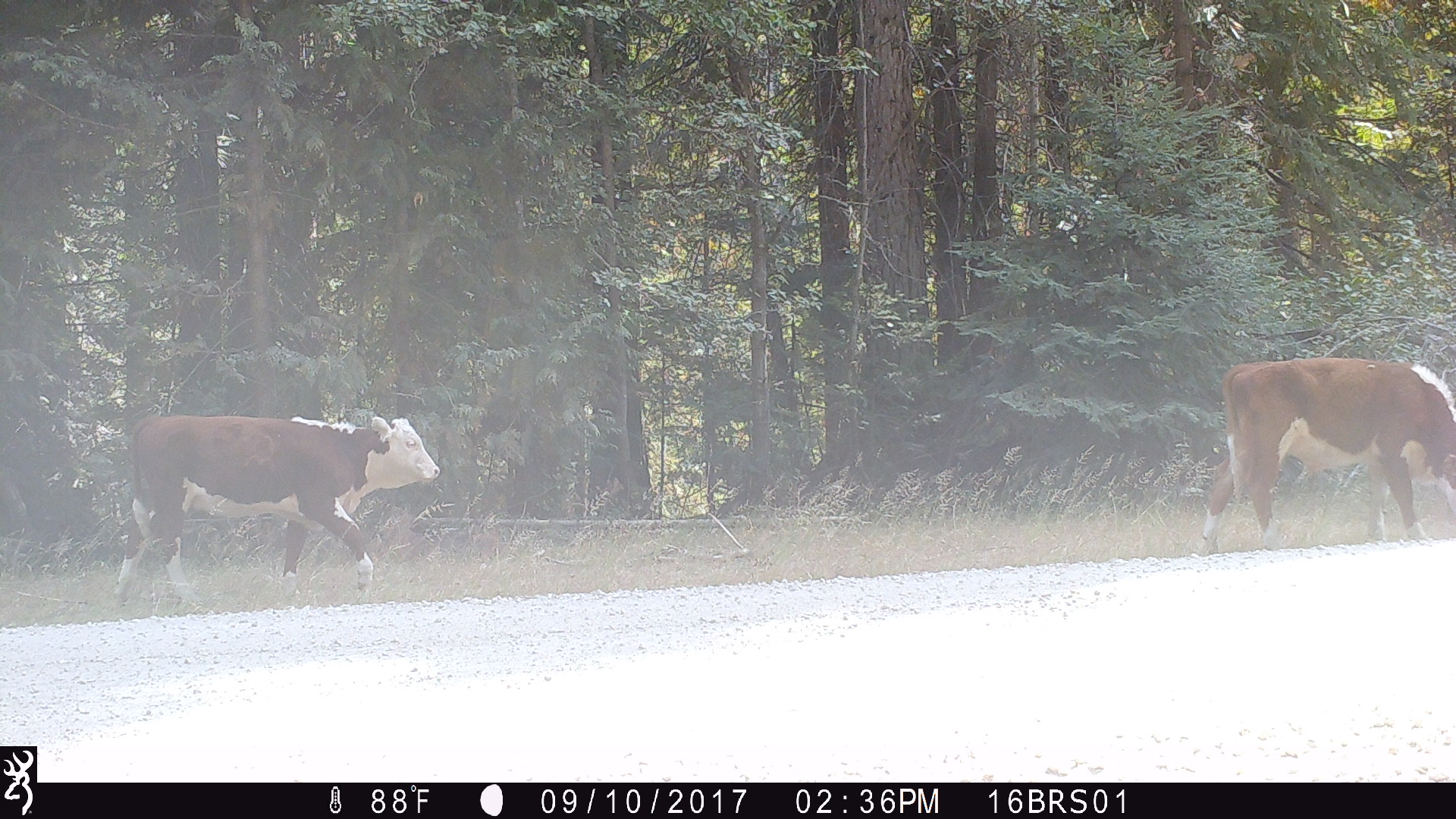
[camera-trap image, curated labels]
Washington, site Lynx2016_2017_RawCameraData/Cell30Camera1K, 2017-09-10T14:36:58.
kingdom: Animalia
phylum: Chordata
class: Mammalia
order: Artiodactyla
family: Bovidae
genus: Bos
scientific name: Bos taurus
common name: domestic cattle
Domestic cattle (Bos taurus). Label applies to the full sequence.